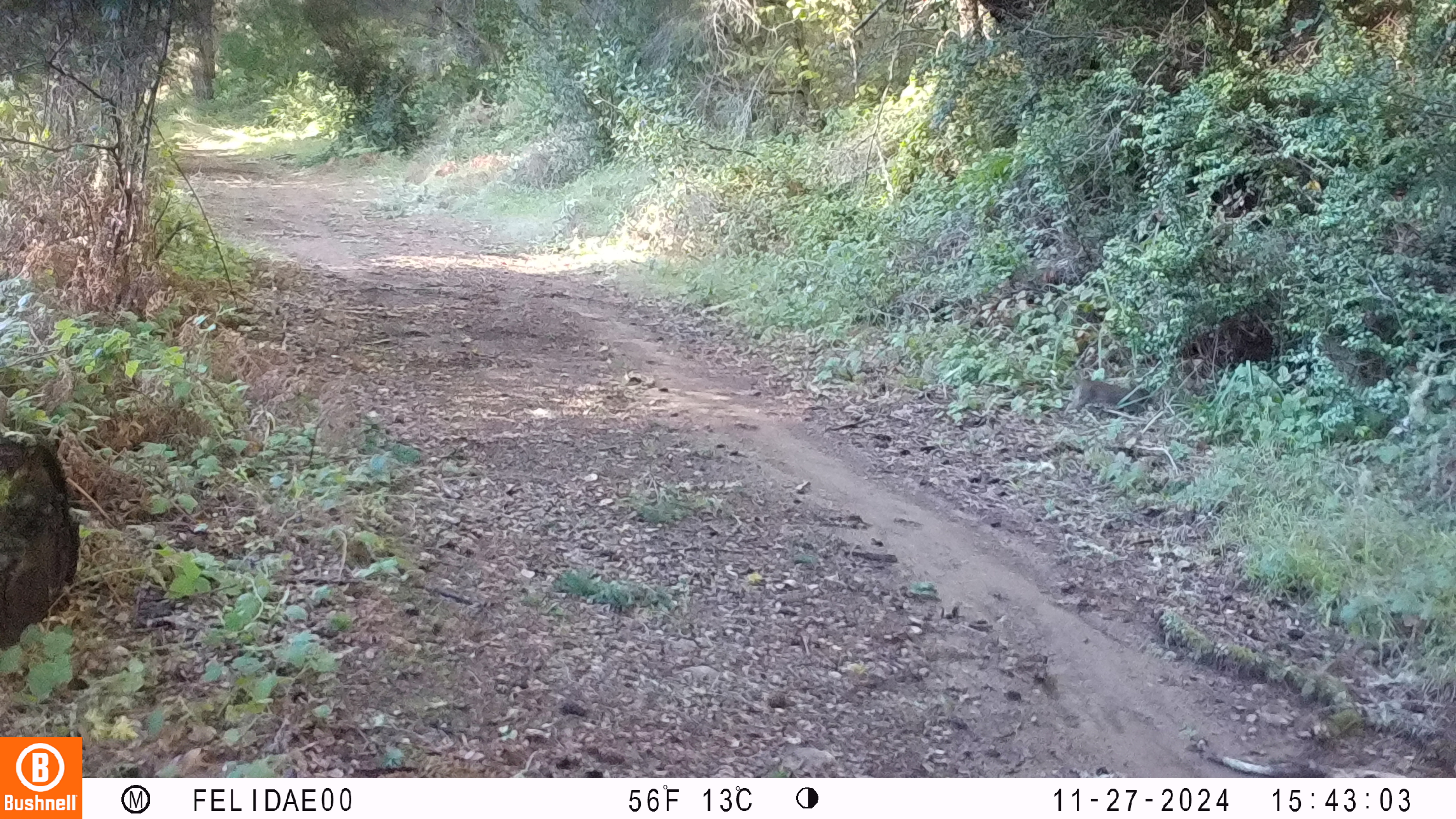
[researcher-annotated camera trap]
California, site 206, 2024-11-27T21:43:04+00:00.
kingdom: Animalia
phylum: Chordata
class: Mammalia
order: Lagomorpha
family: Leporidae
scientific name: Leporidae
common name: rabbit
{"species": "rabbit (Leporidae)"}